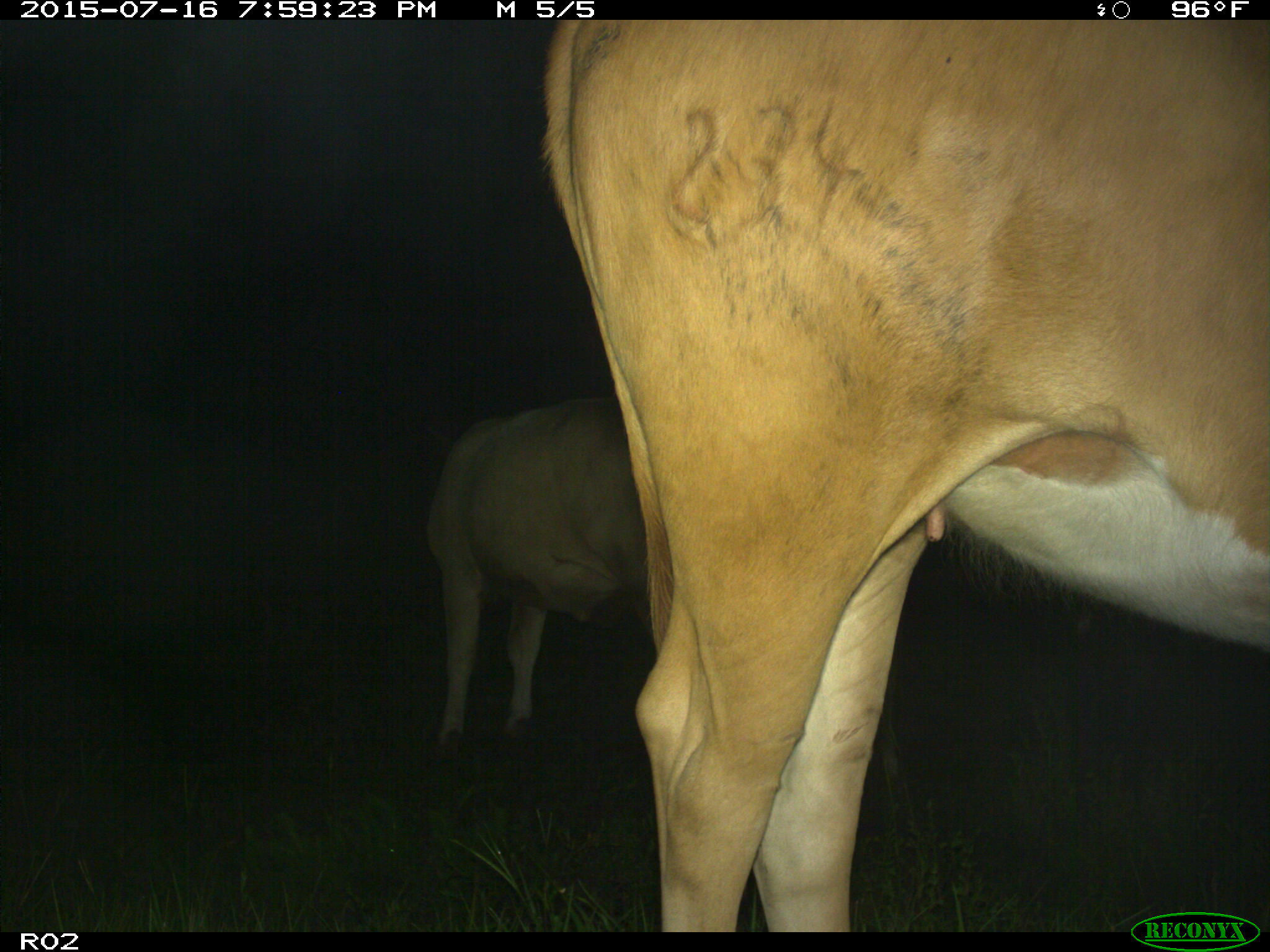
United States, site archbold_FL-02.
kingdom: Animalia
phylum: Chordata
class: Mammalia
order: Artiodactyla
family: Bovidae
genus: Bos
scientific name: Bos taurus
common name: domestic cow